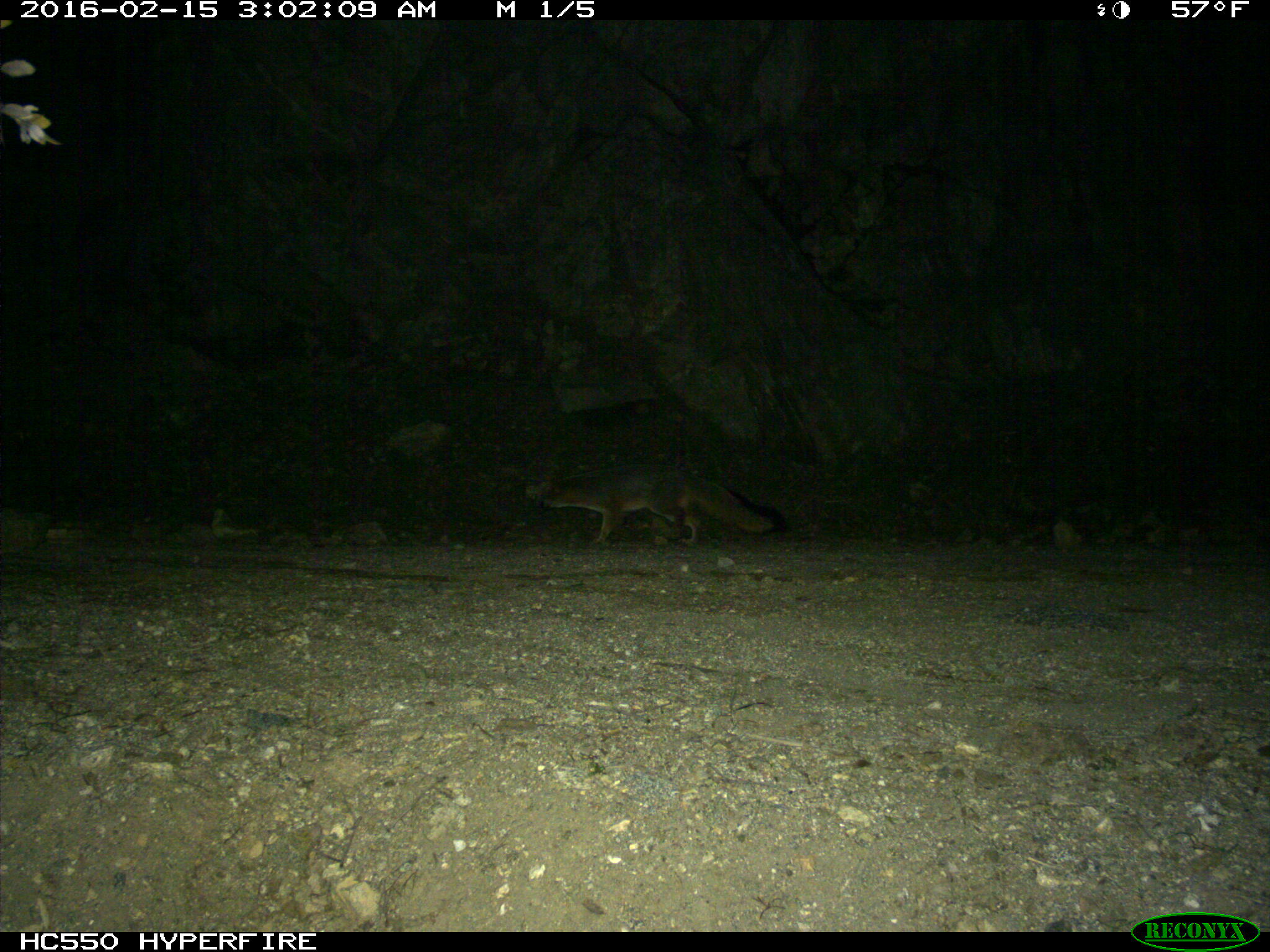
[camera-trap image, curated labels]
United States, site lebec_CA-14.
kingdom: Animalia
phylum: Chordata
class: Mammalia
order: Carnivora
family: Canidae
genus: Urocyon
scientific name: Urocyon cinereoargenteus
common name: gray fox